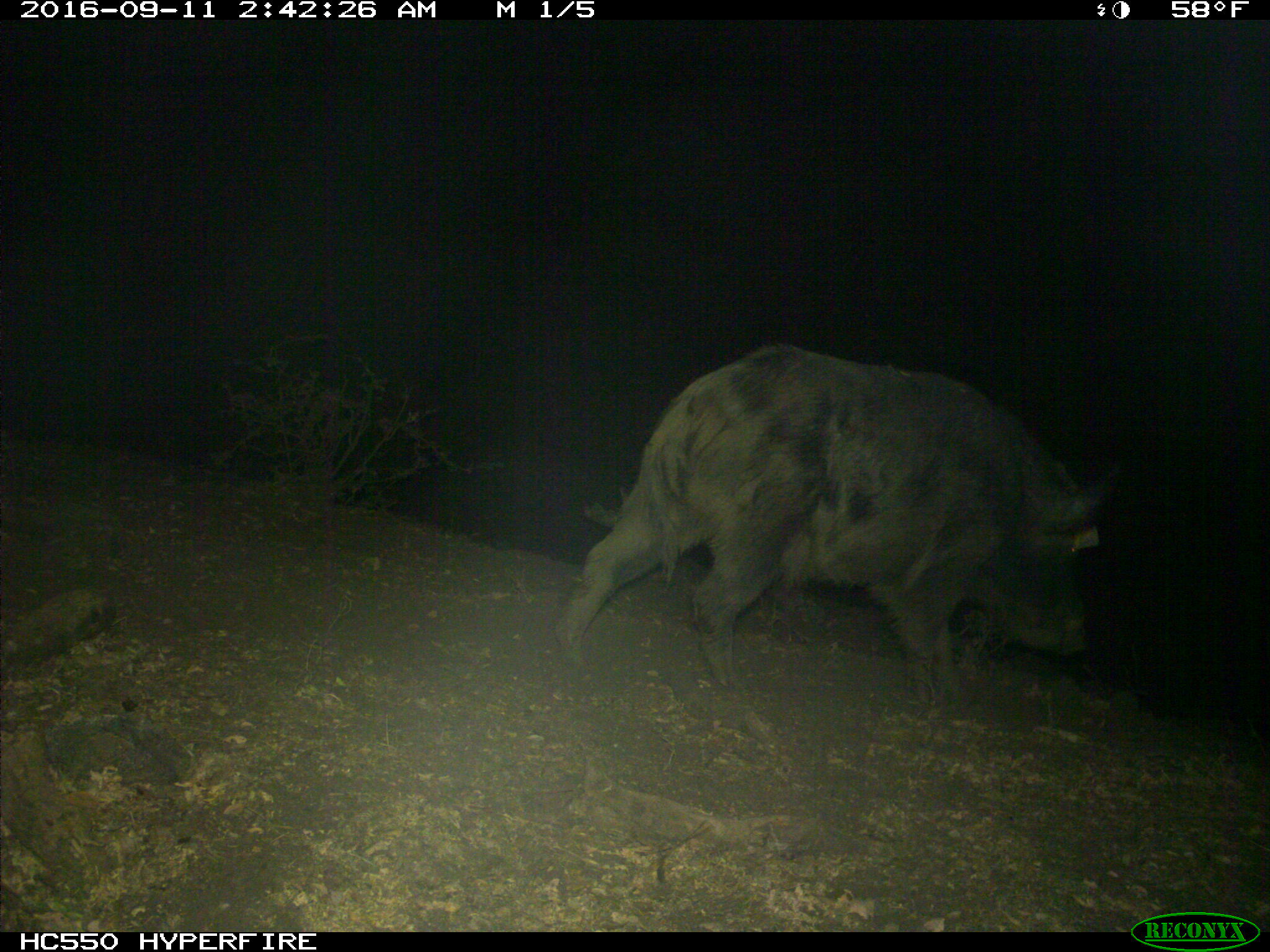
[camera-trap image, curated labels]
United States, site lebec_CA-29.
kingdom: Animalia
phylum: Chordata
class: Mammalia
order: Artiodactyla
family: Suidae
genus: Sus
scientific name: Sus scrofa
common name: wild boar